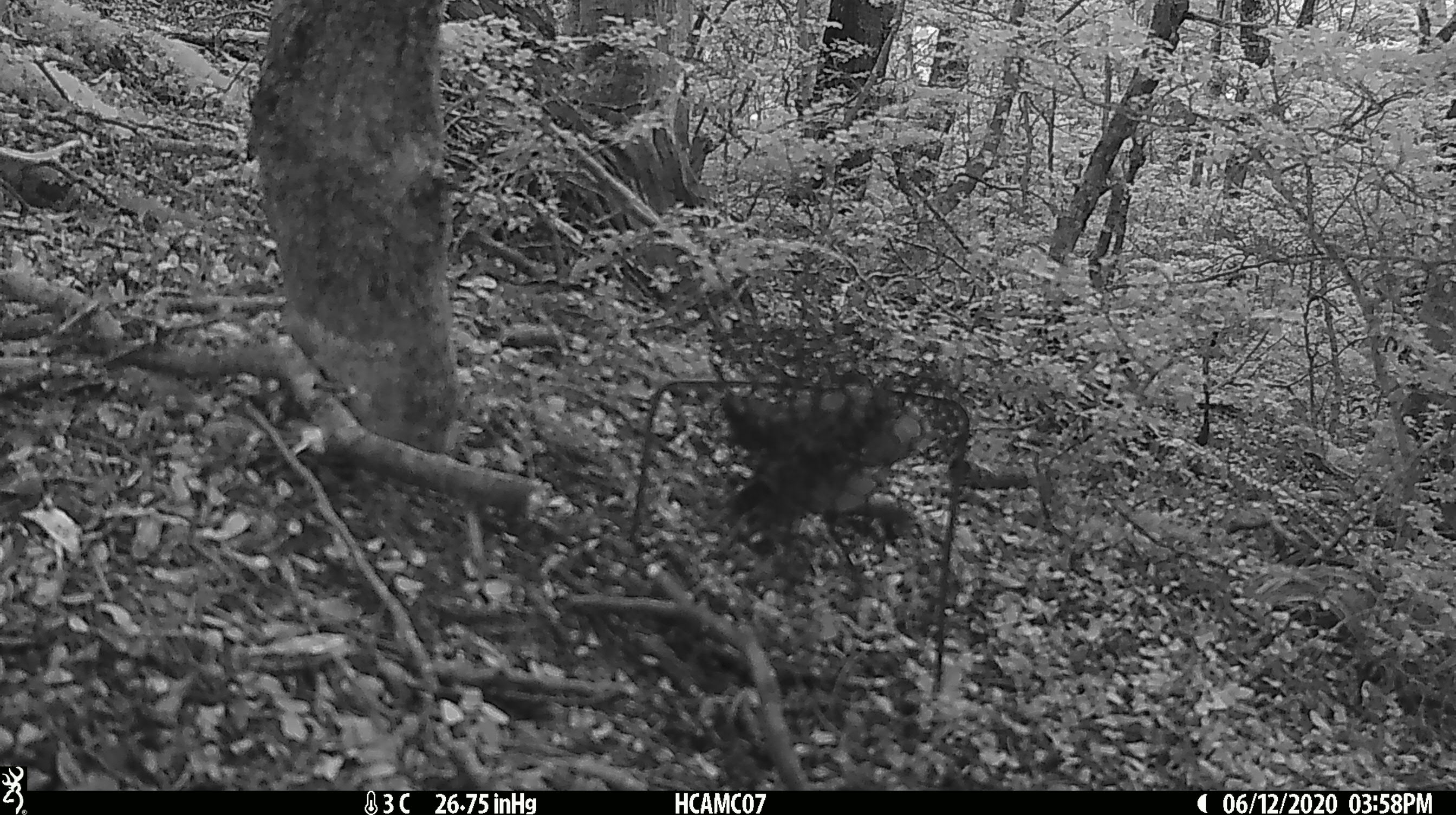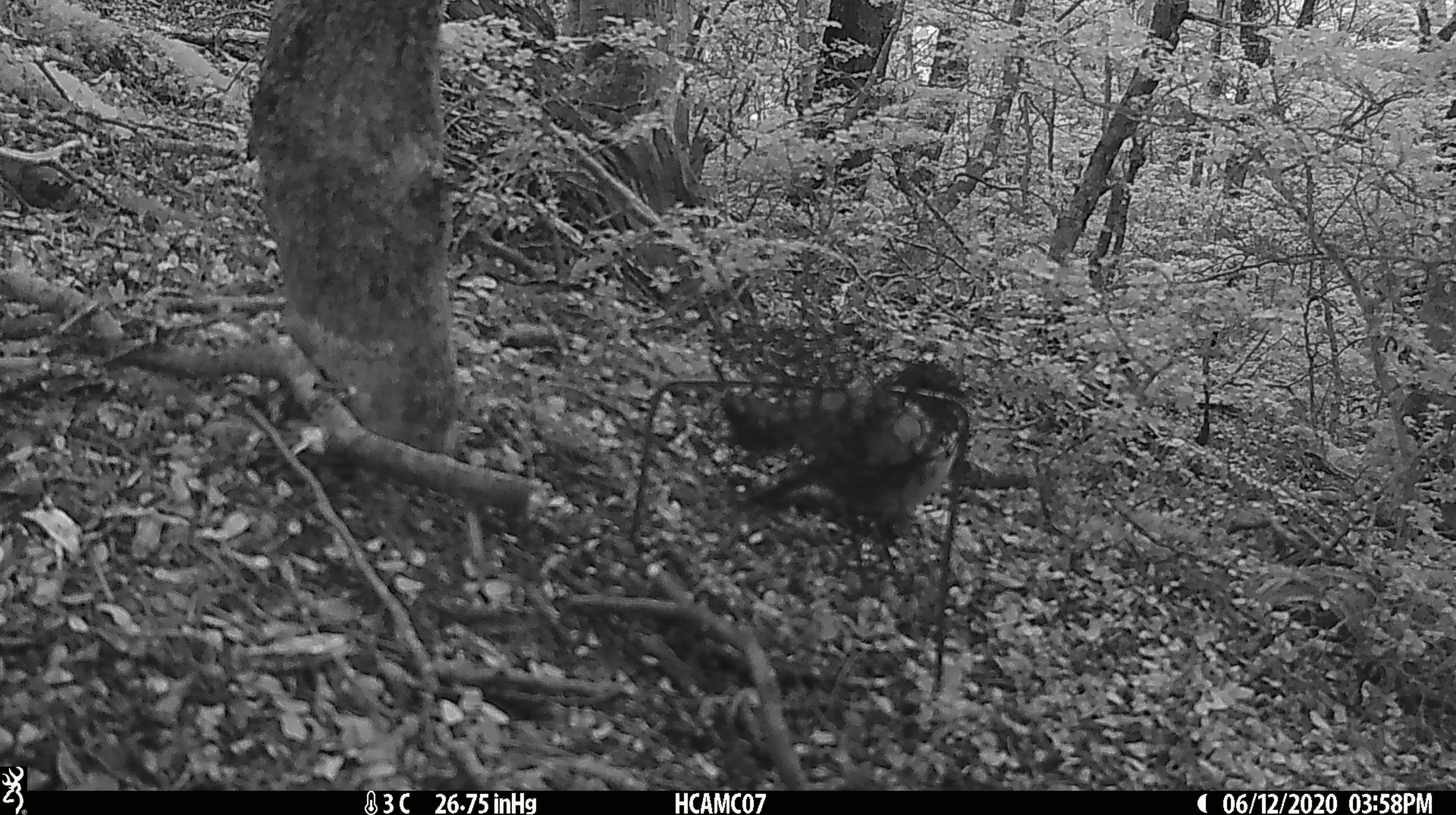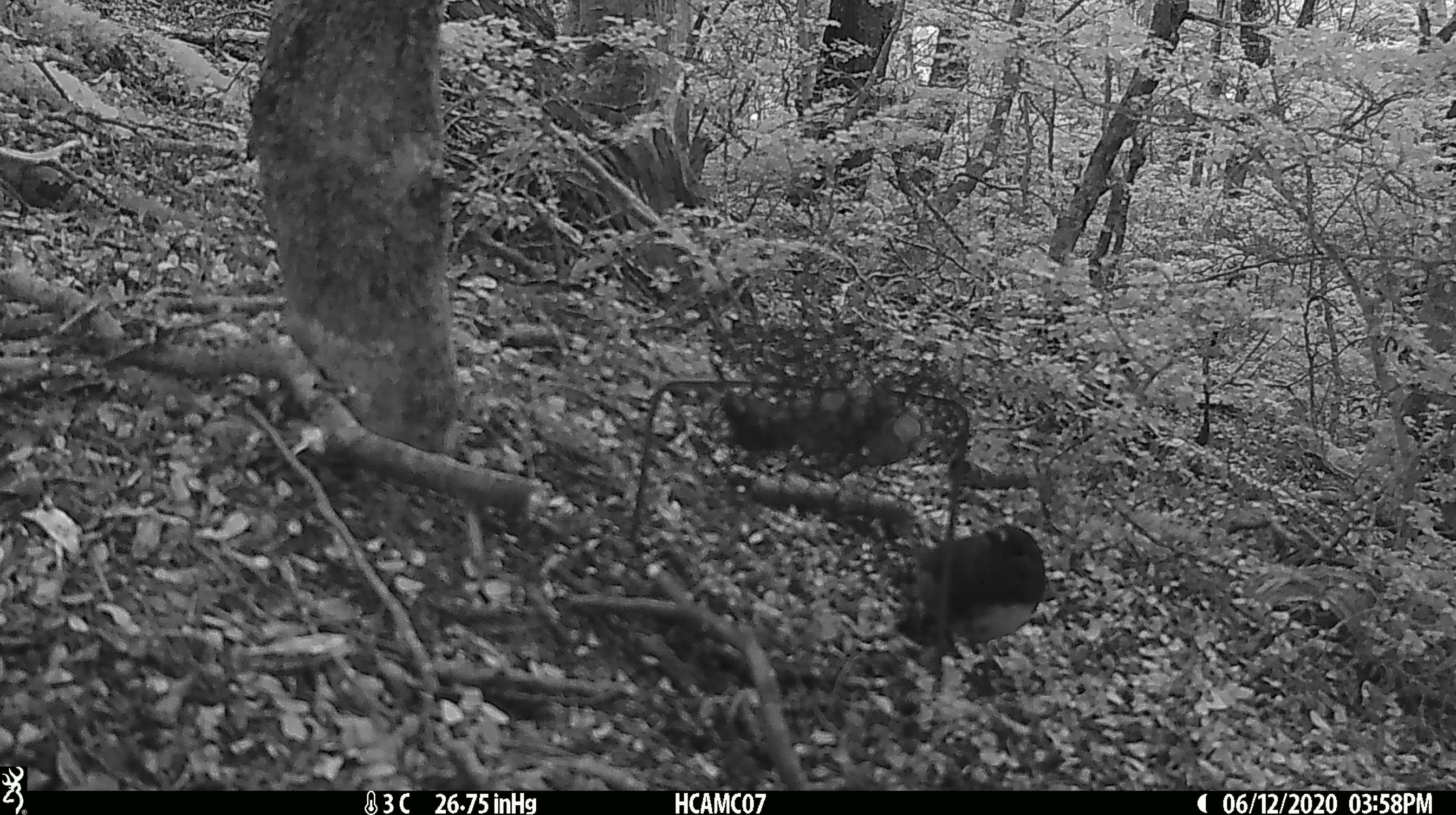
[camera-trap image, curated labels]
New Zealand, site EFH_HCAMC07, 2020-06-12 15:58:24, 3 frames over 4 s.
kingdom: Animalia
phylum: Chordata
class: Aves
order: Passeriformes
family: Petroicidae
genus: Petroica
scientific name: Petroica australis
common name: new zealand robin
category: robin